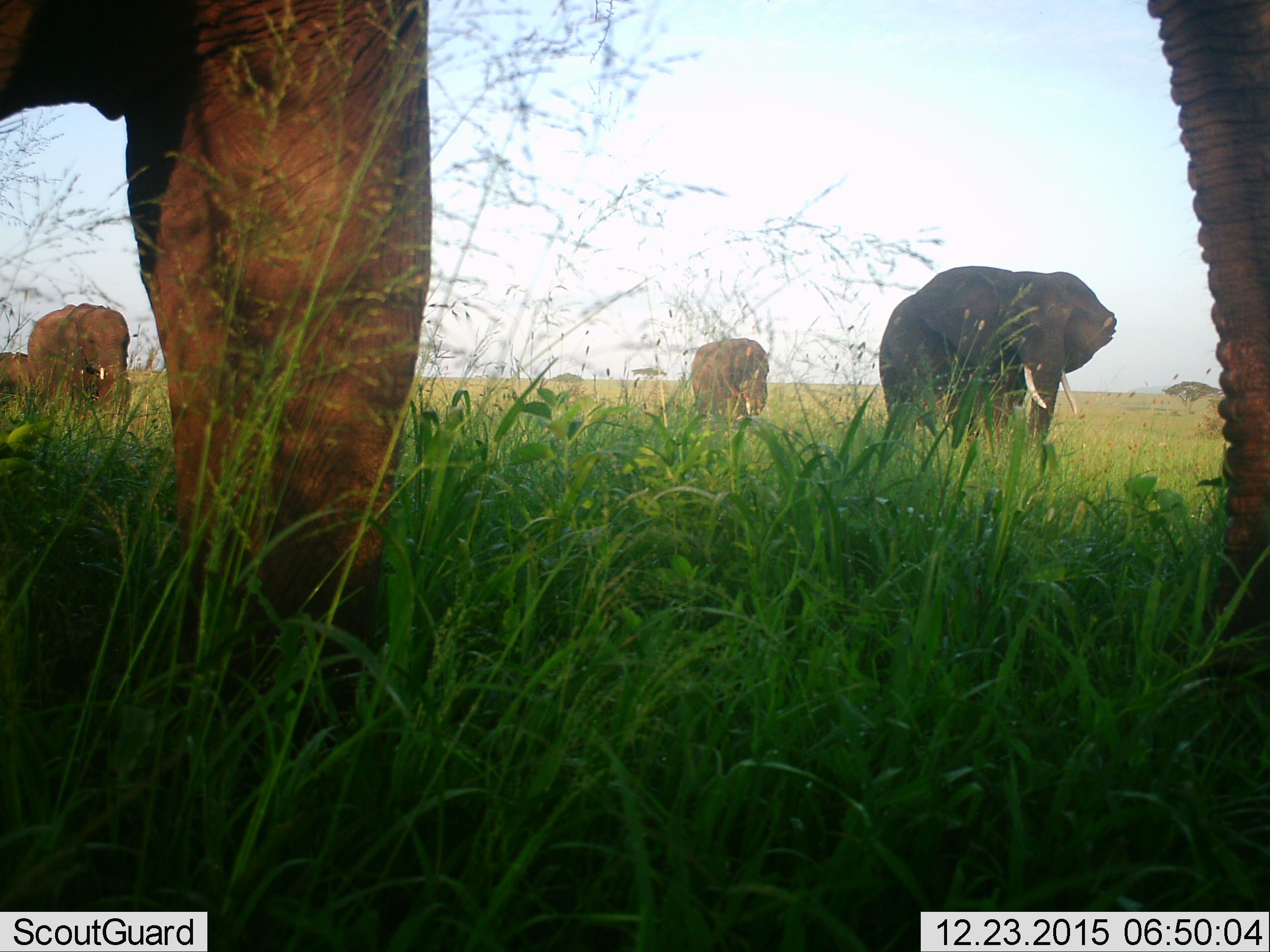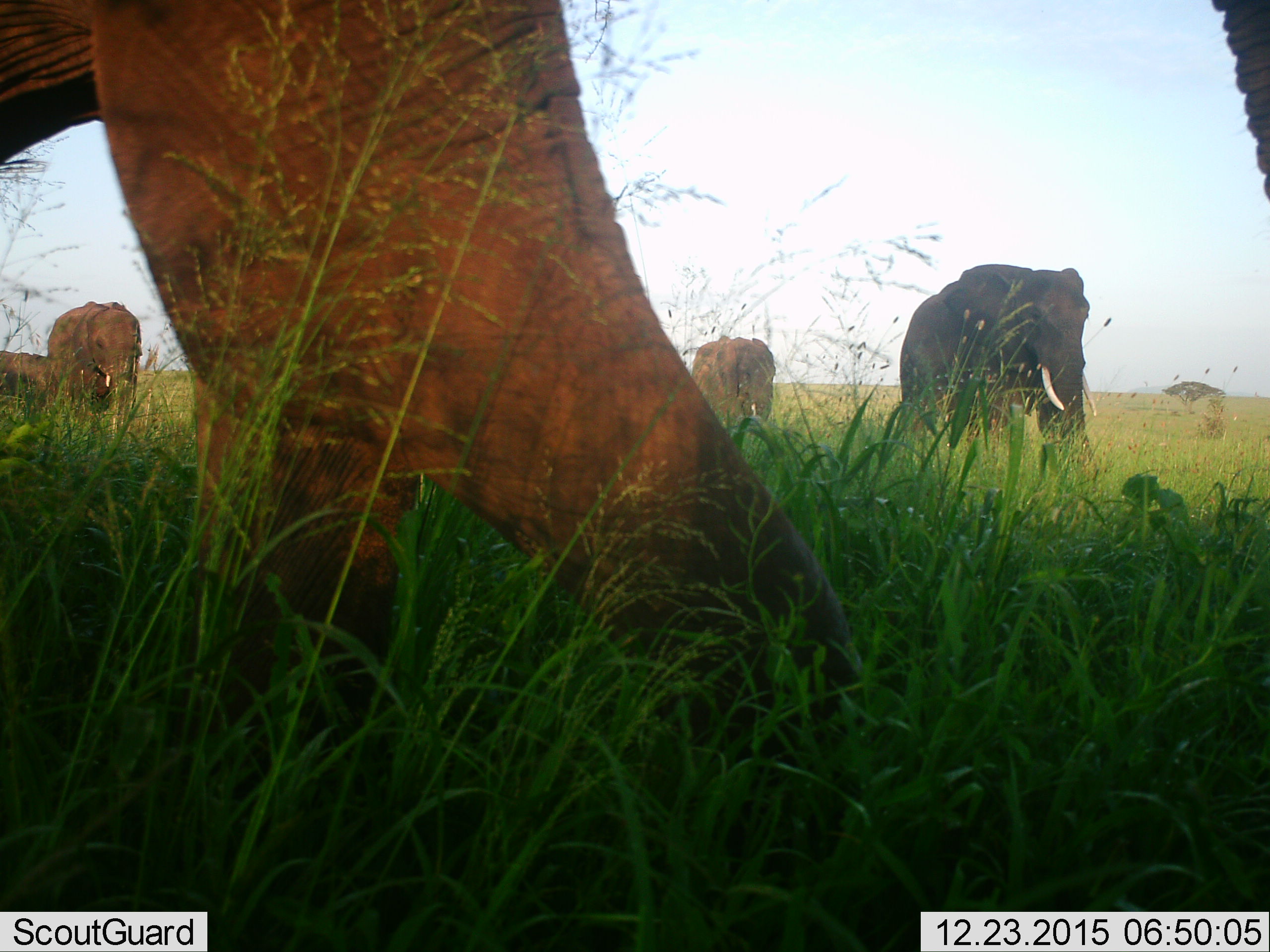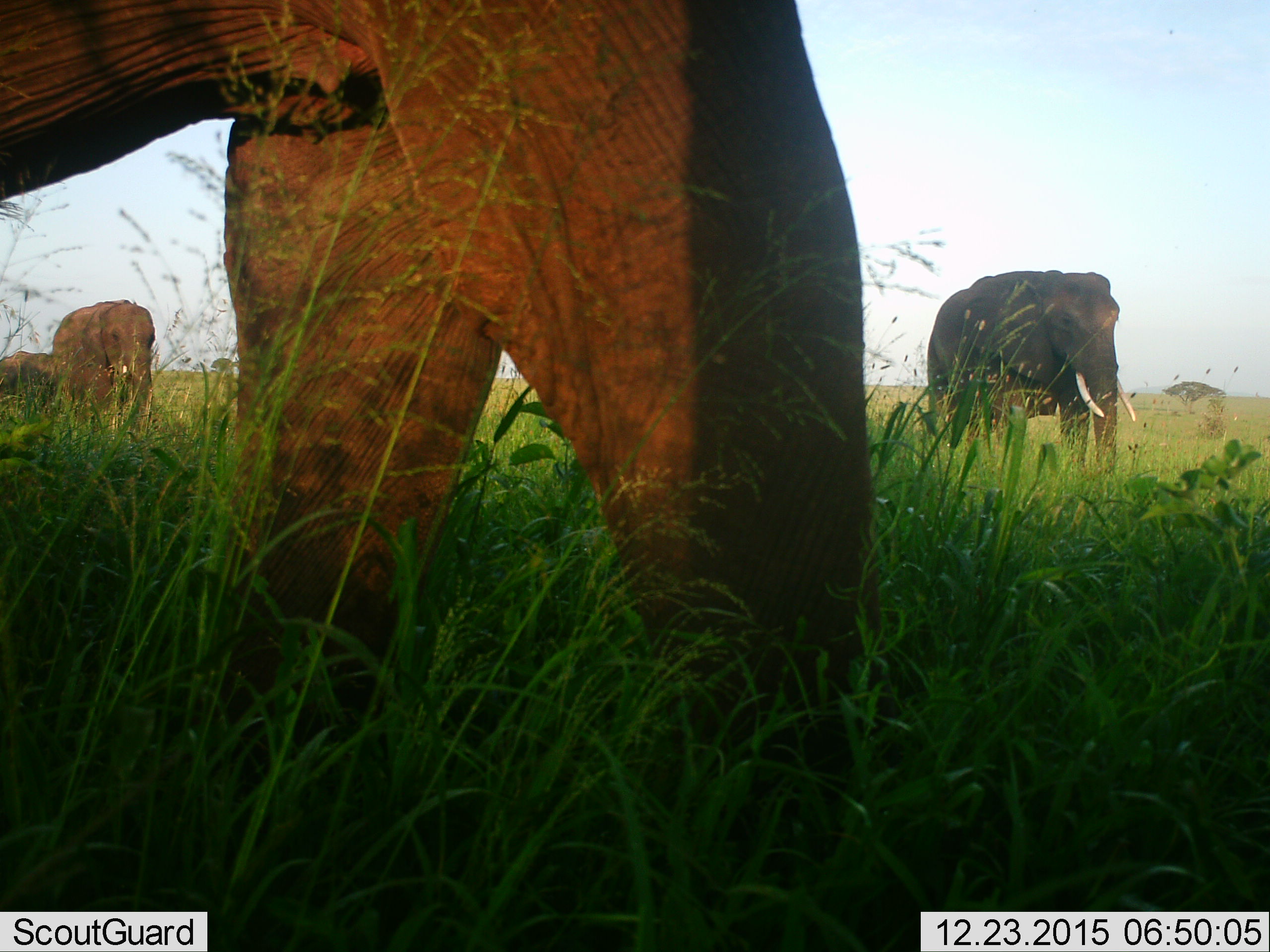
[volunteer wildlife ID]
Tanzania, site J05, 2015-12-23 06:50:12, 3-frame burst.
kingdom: Animalia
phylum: Chordata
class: Mammalia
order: Proboscidea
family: Elephantidae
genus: Loxodonta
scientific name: Loxodonta africana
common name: african bush elephant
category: elephant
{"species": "elephant (african bush elephant) (Loxodonta africana)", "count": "5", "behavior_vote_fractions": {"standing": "40%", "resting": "10%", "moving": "80%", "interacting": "0%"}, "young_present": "30%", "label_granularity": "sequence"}